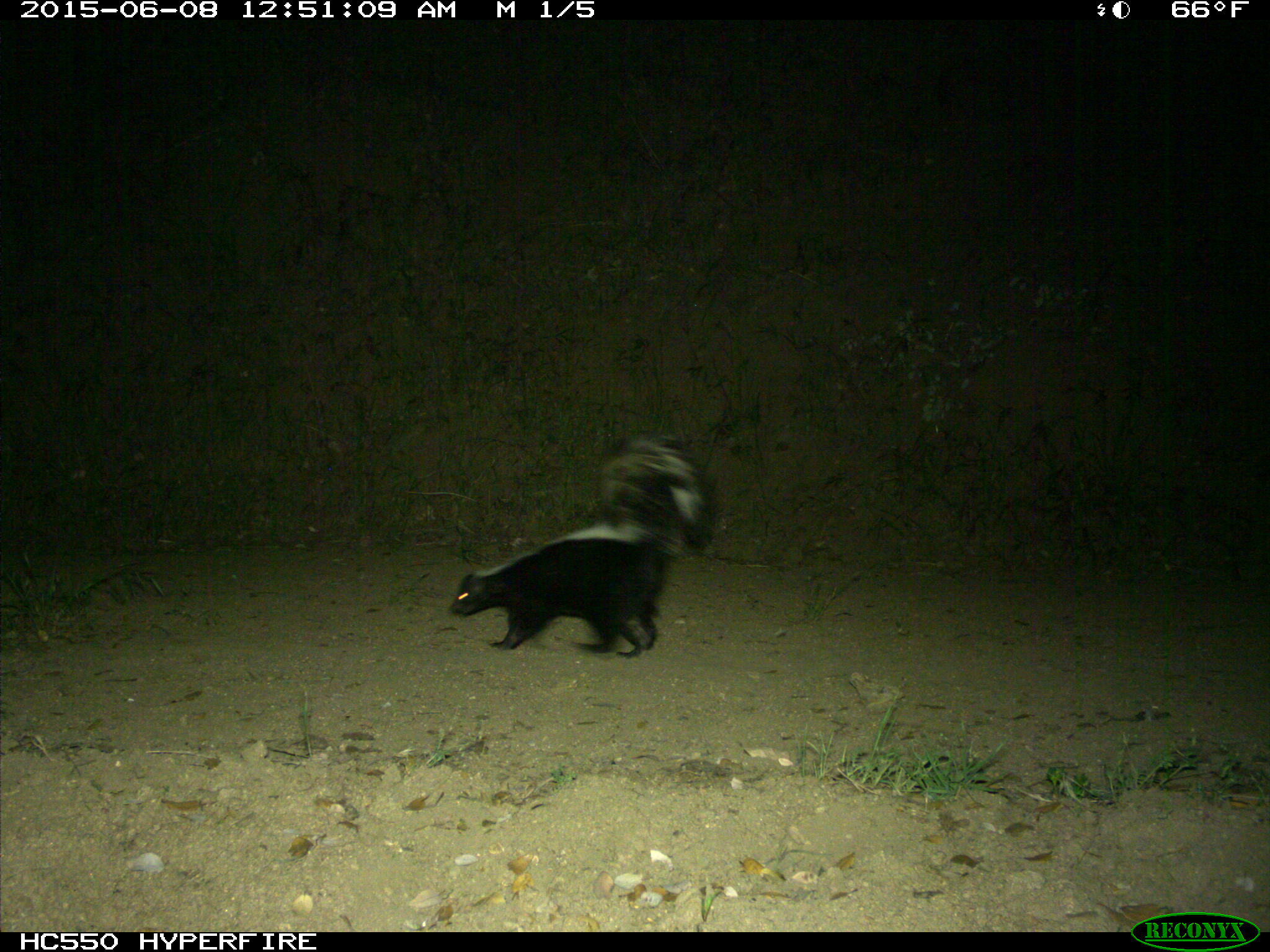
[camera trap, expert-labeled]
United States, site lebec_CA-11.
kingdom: Animalia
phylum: Chordata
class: Mammalia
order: Carnivora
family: Mephitidae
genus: Mephitis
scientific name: Mephitis mephitis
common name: striped skunk